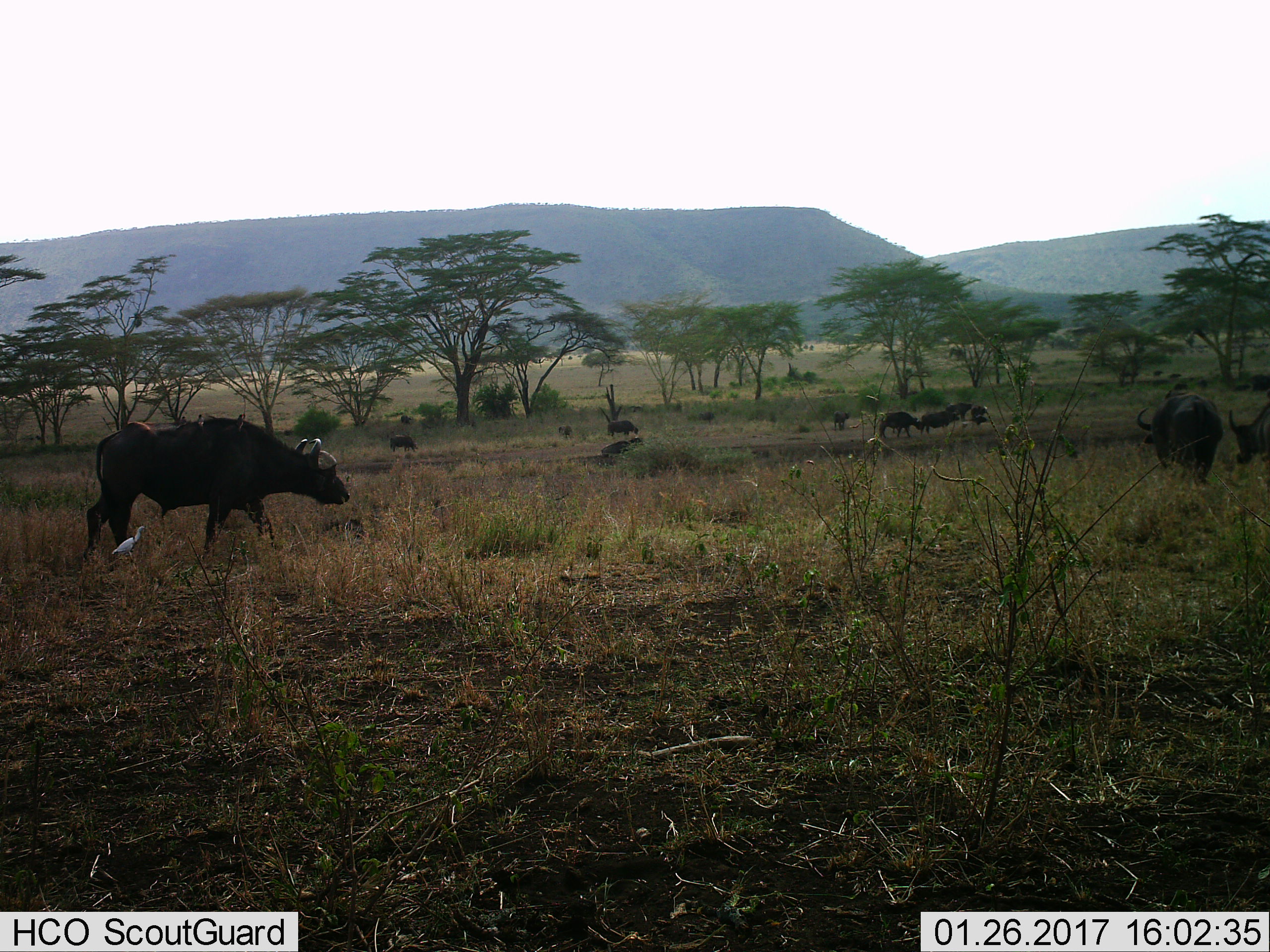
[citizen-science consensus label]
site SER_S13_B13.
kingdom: Animalia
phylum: Chordata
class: Mammalia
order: Artiodactyla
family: Bovidae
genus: Syncerus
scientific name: Syncerus caffer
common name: african buffalo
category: buffalo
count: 11-50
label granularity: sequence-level